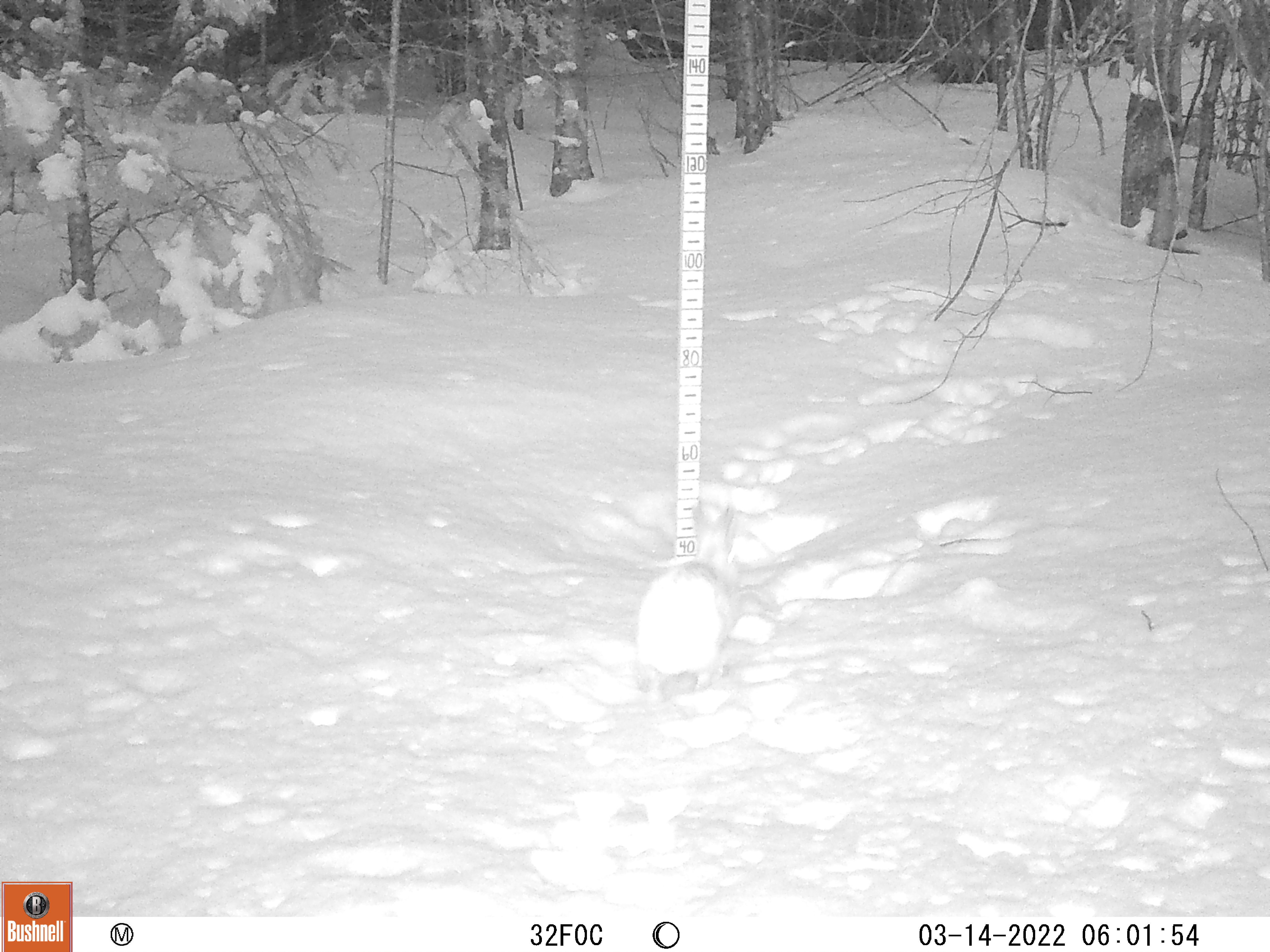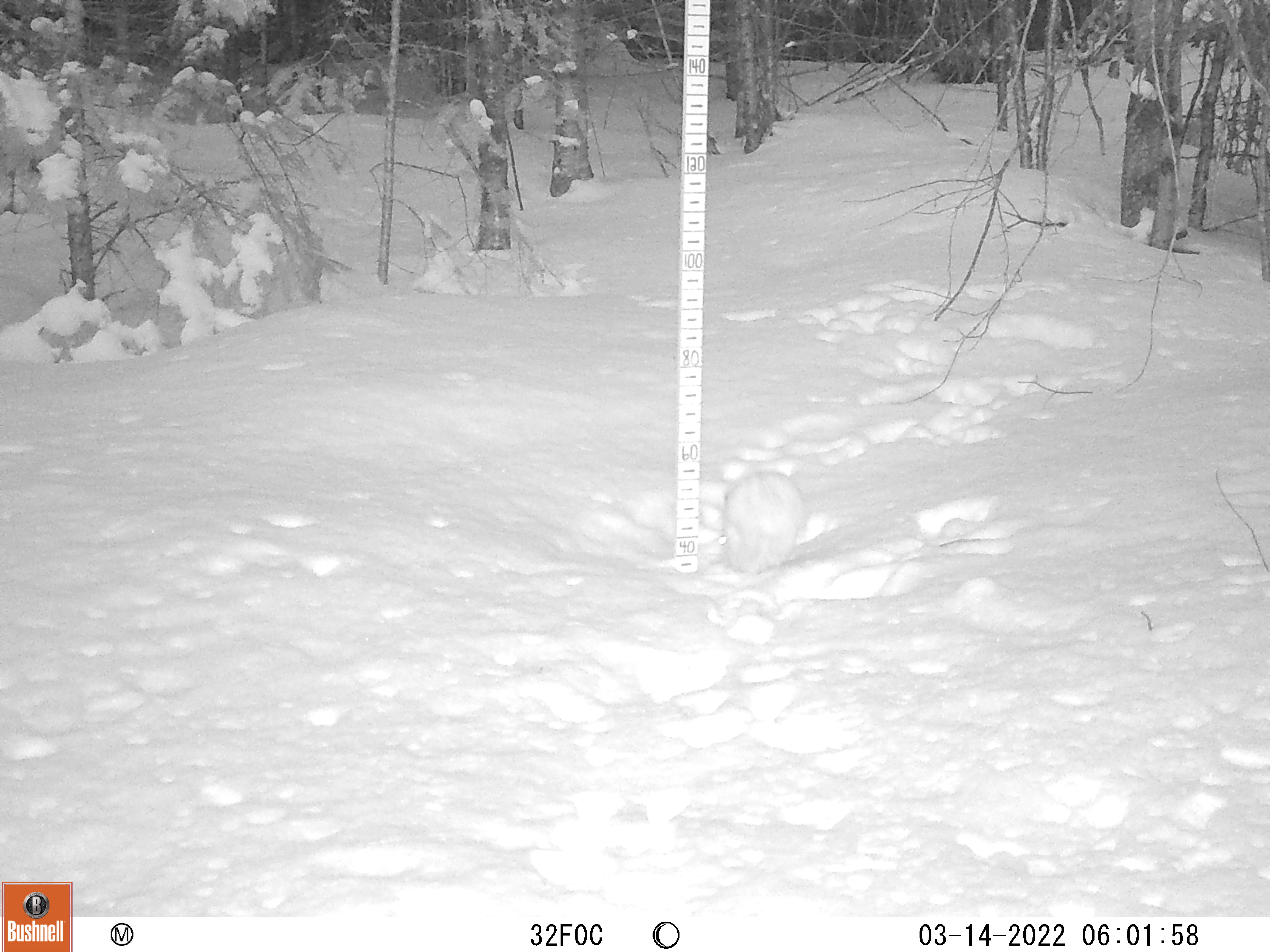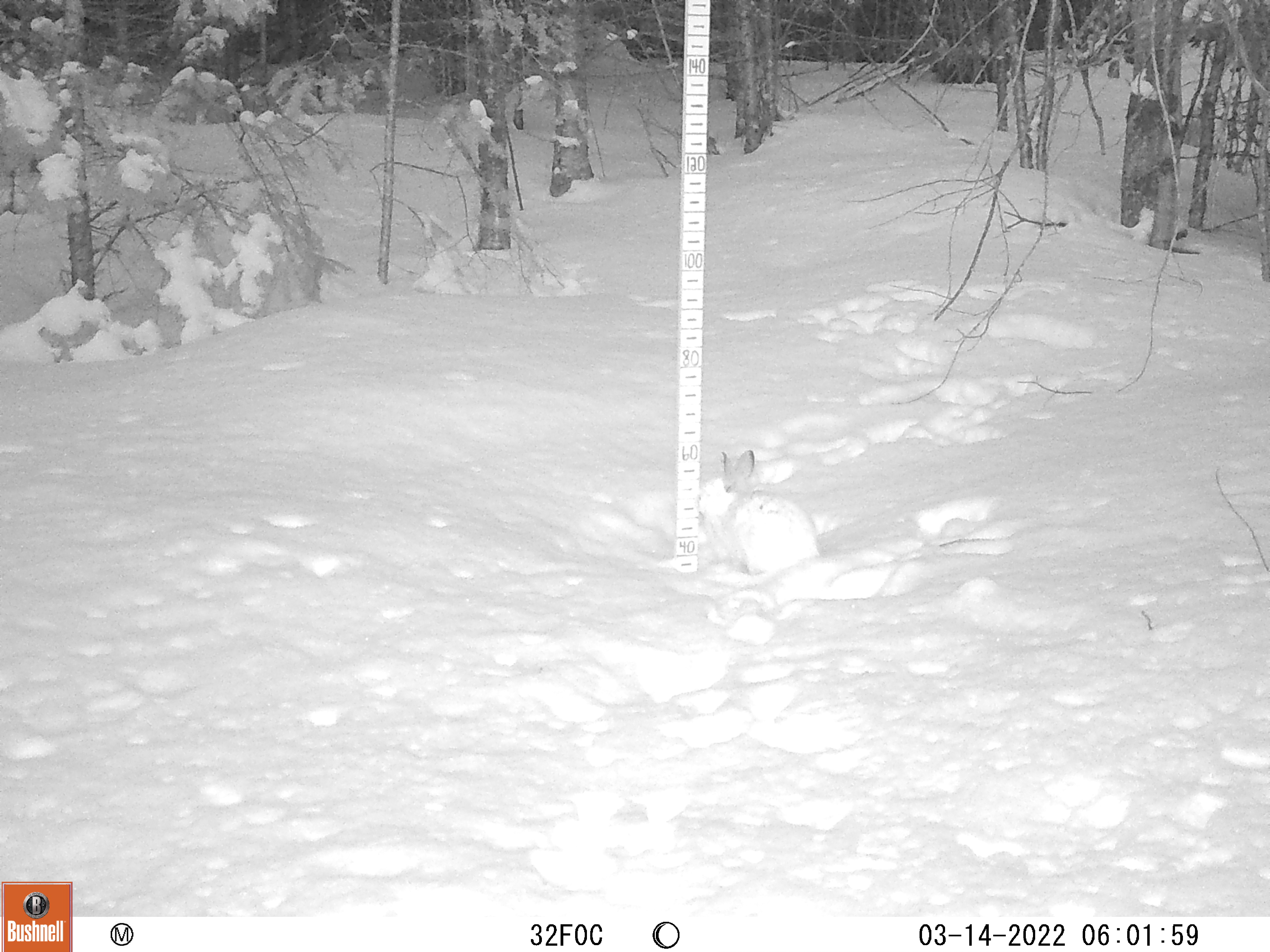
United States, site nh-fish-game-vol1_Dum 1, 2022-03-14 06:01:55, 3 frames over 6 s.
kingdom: Animalia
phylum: Chordata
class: Mammalia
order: Lagomorpha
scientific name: Lagomorpha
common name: rabbit or hare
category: rabbit or hare sp.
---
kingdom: Animalia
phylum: Chordata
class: Mammalia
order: Lagomorpha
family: Leporidae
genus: Lepus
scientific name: Lepus americanus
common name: snowshoe hare